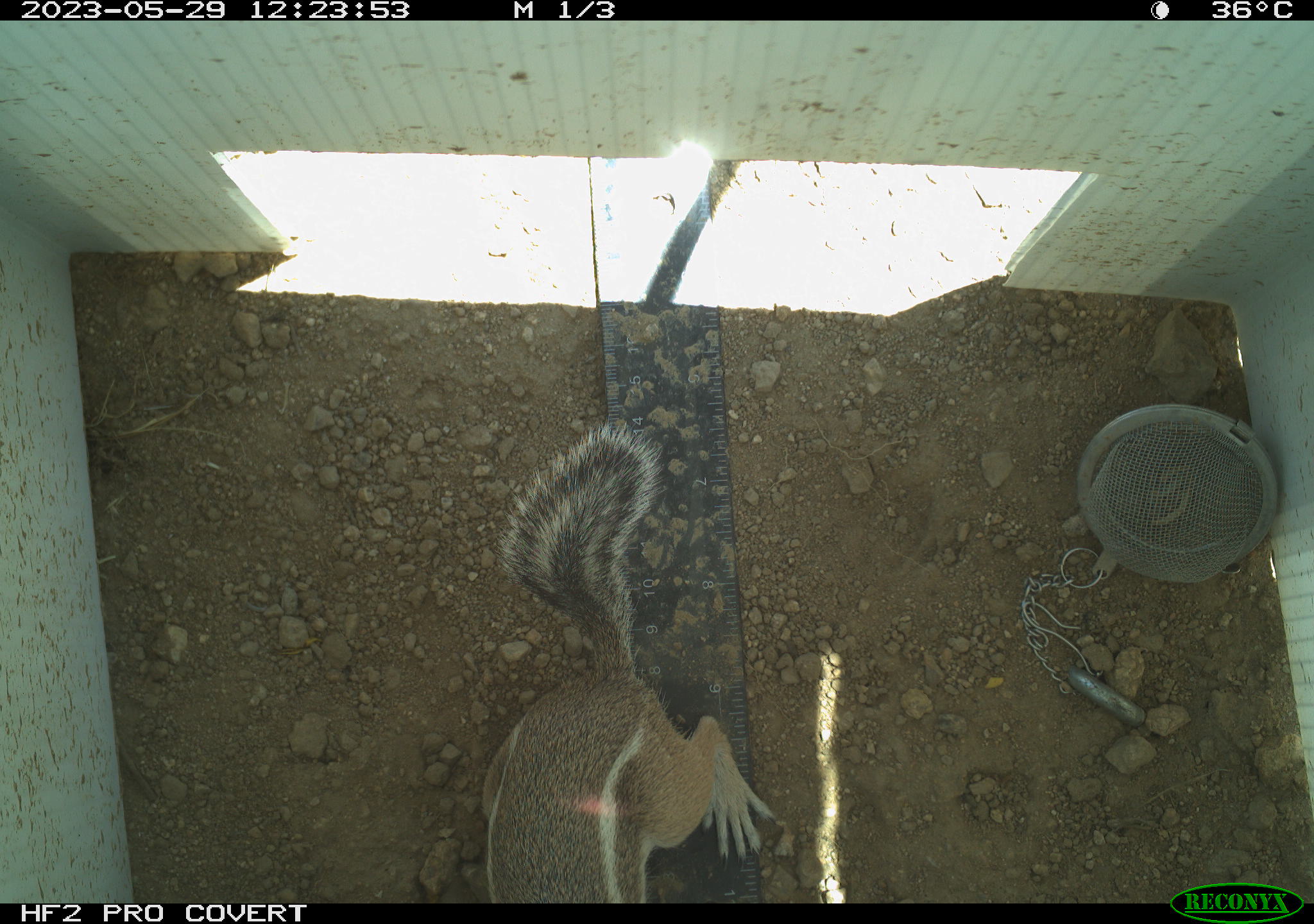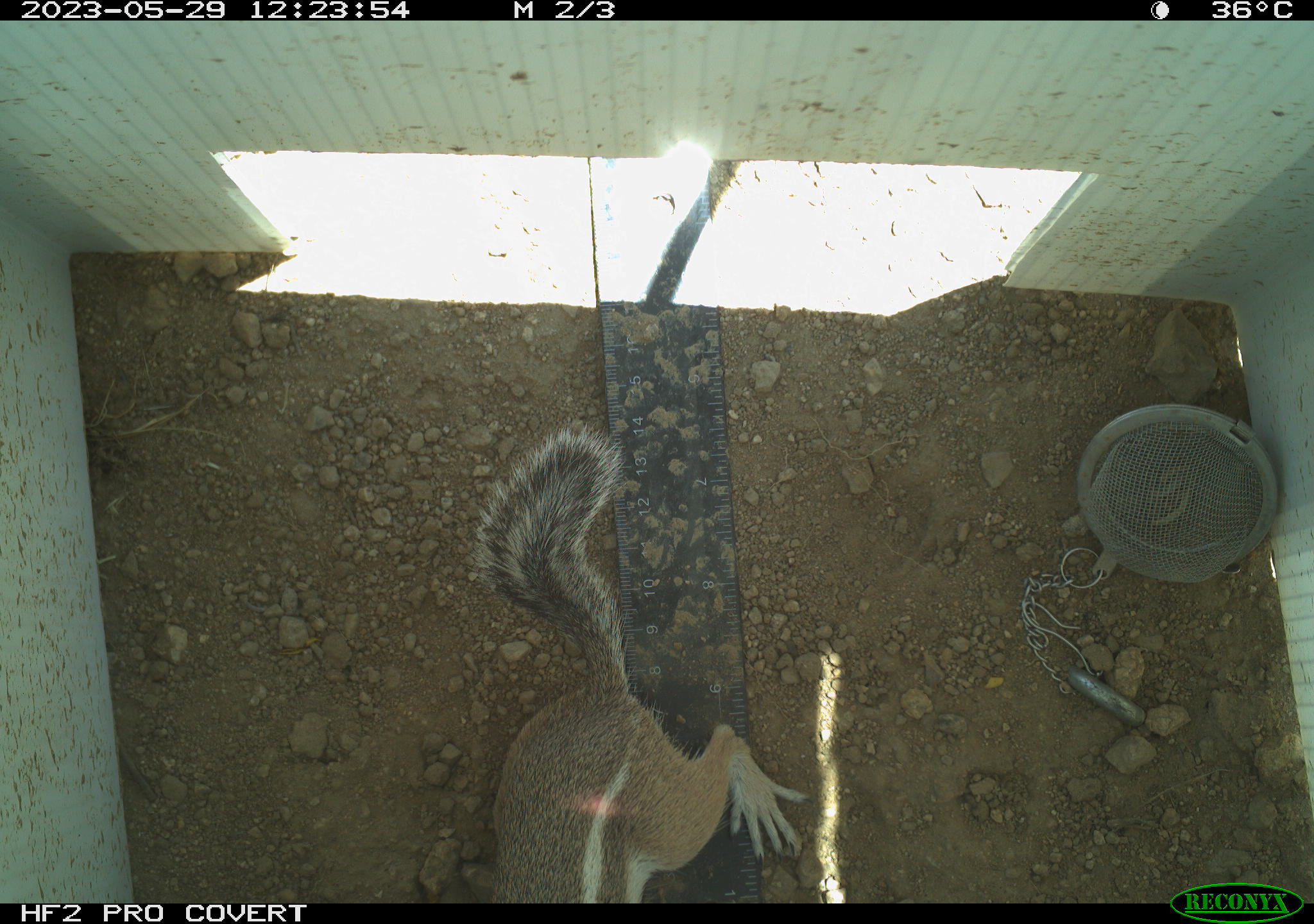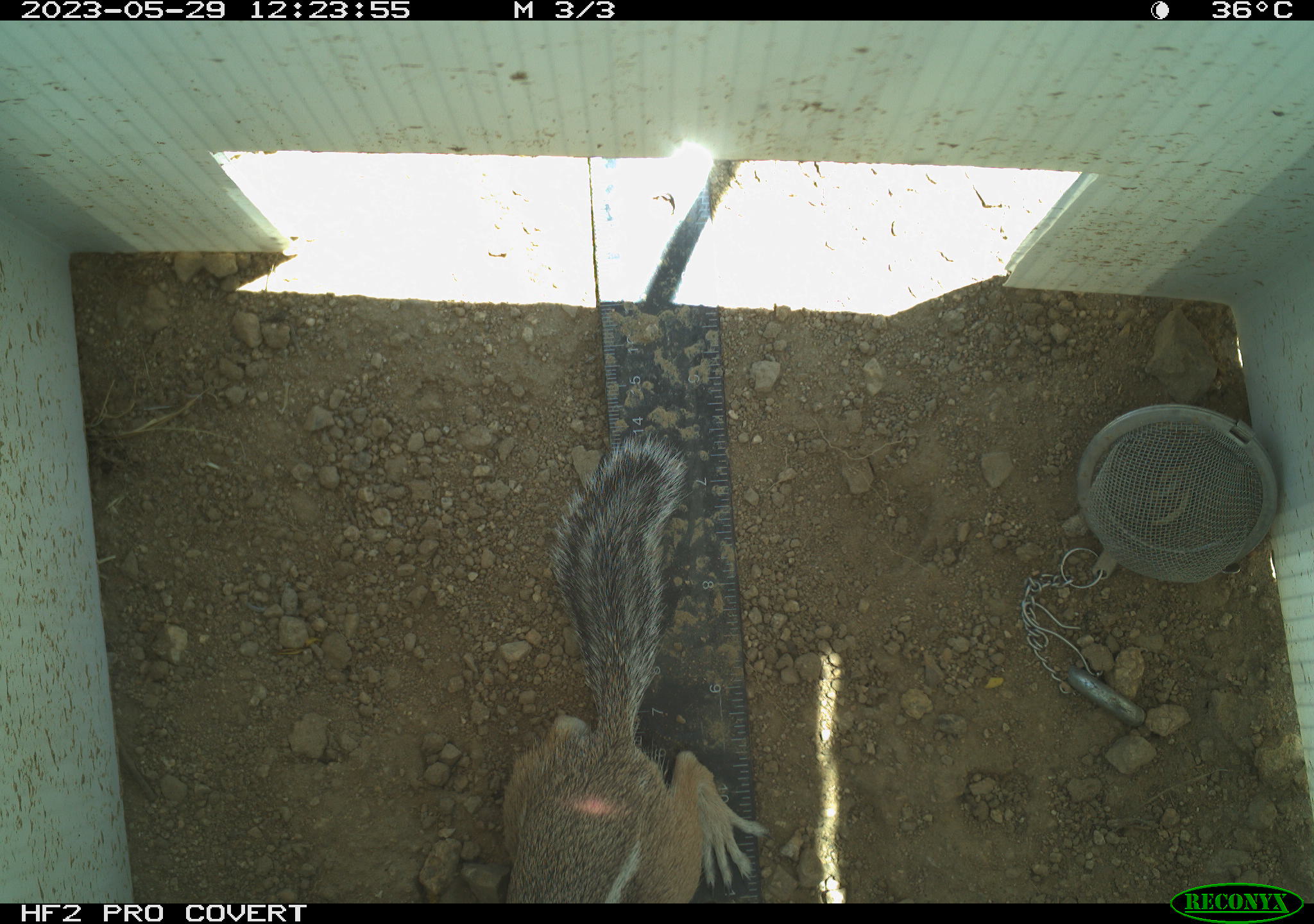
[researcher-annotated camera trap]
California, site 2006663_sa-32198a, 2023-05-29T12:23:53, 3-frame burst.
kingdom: Animalia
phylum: Chordata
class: Mammalia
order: Rodentia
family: Sciuridae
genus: Ammospermophilus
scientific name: Ammospermophilus leucurus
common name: white-tailed antelope squirrel